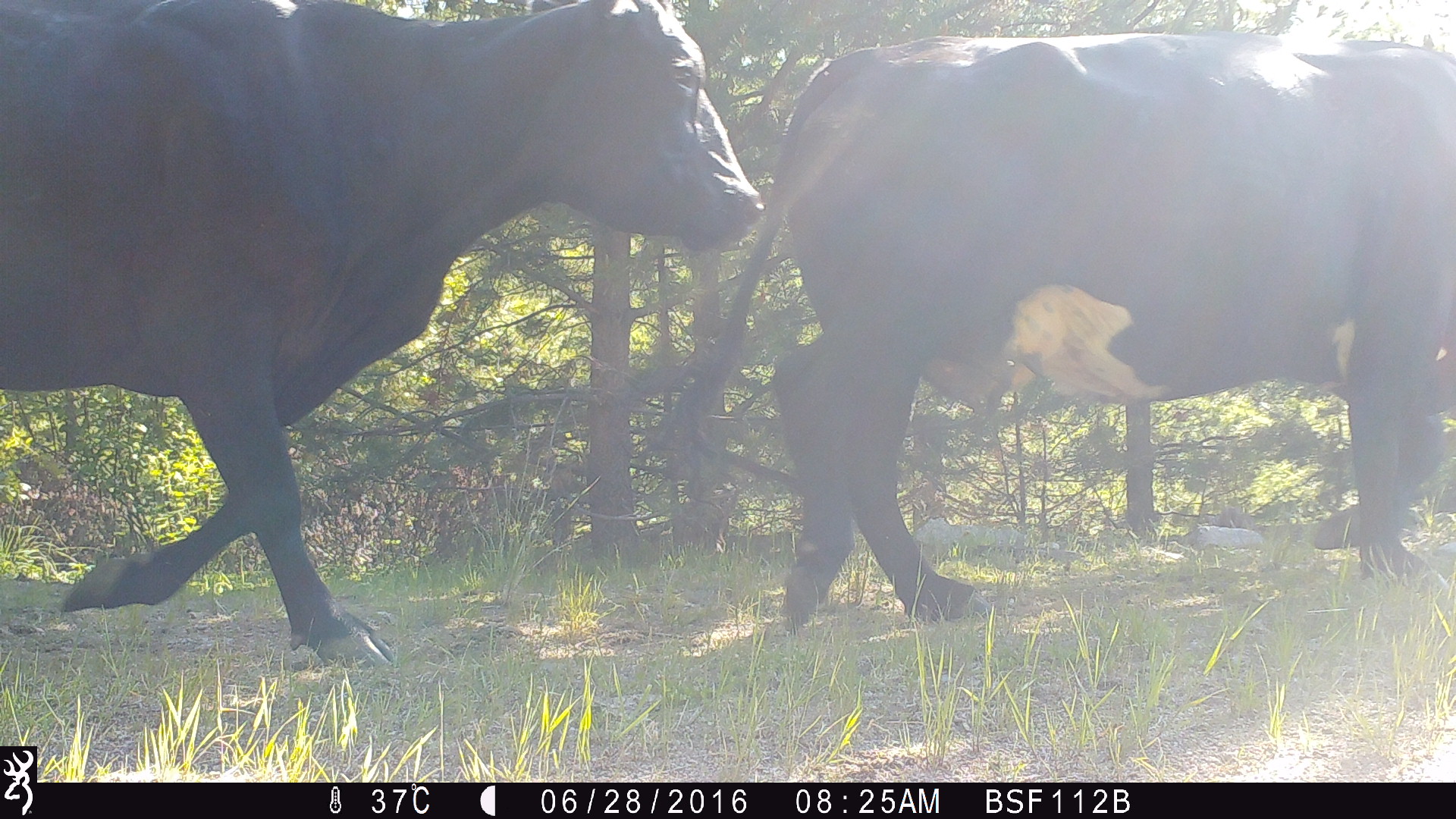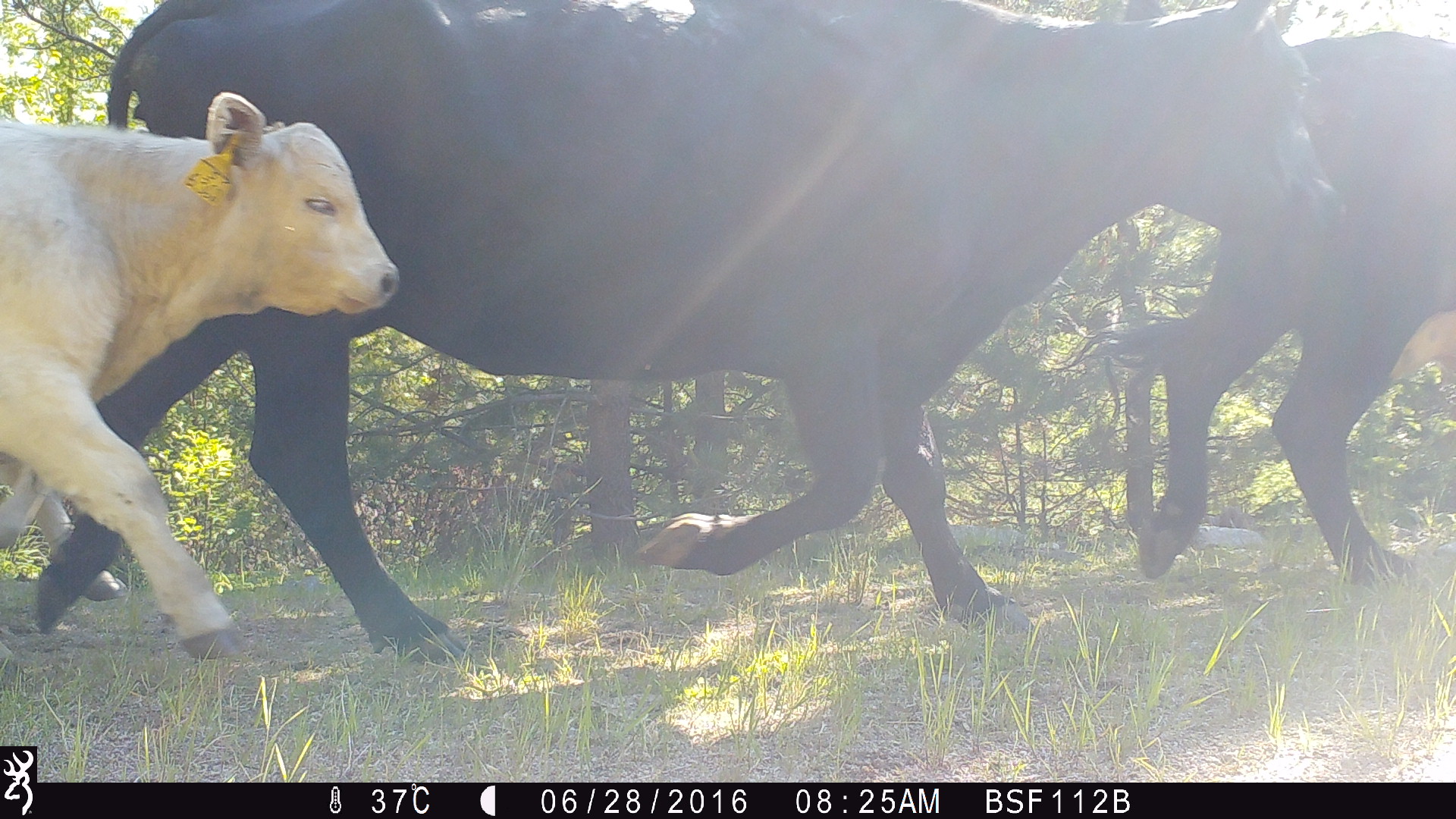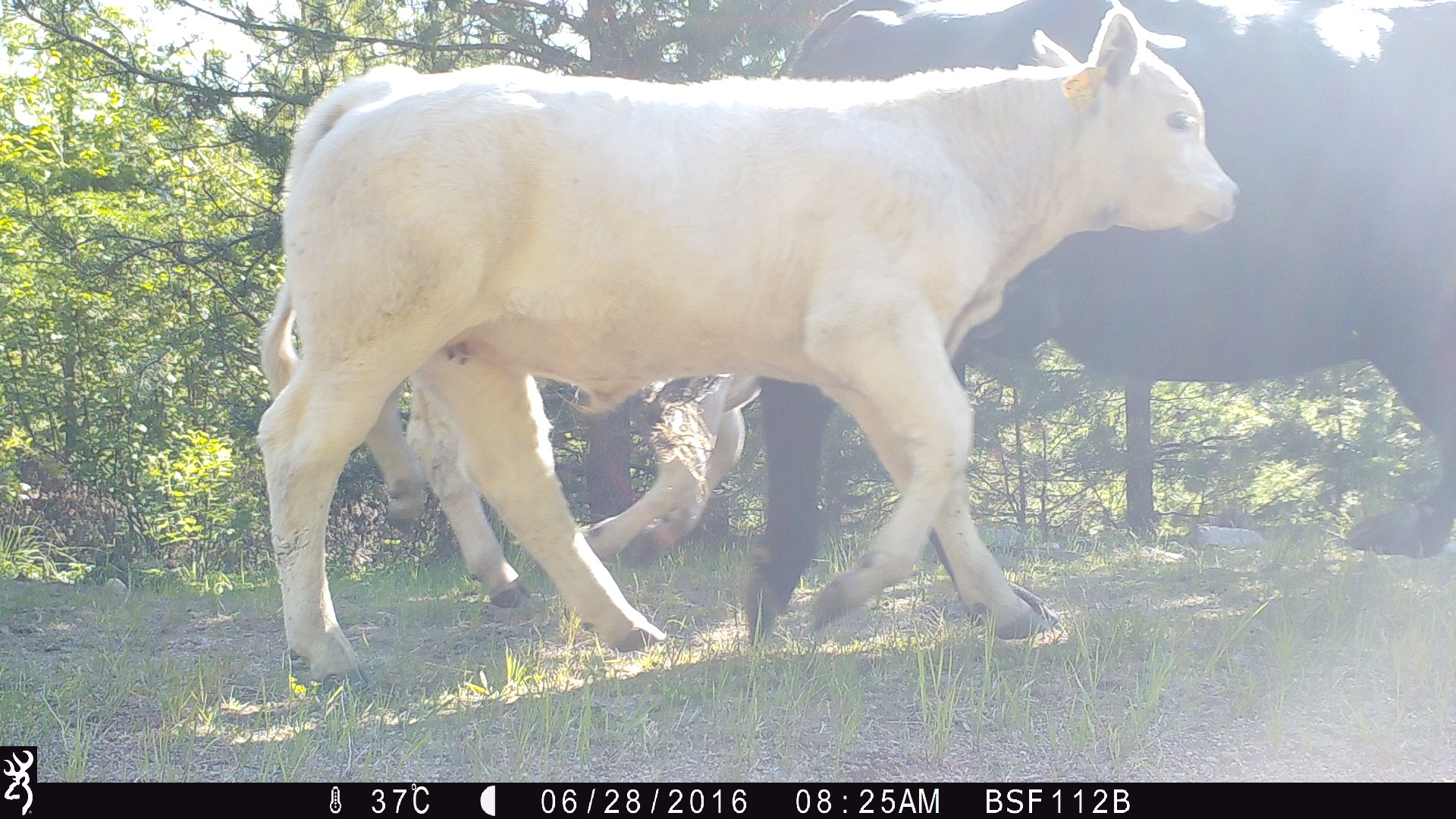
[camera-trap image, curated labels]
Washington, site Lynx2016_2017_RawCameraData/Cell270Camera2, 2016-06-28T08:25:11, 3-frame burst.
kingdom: Animalia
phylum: Chordata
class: Mammalia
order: Artiodactyla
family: Bovidae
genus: Bos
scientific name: Bos taurus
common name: domestic cattle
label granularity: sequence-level